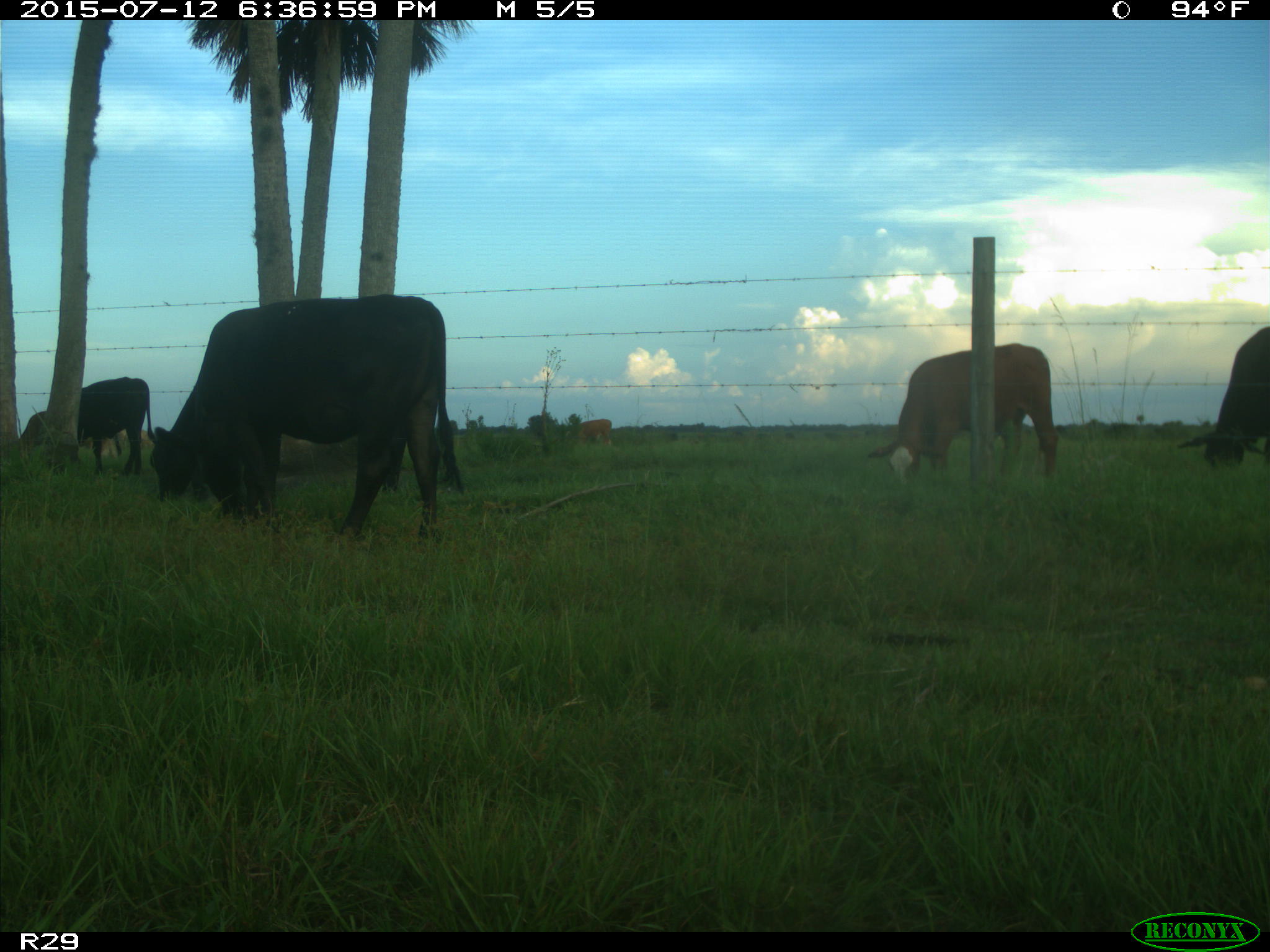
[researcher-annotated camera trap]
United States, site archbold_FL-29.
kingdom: Animalia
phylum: Chordata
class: Mammalia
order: Artiodactyla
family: Bovidae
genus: Bos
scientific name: Bos taurus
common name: domestic cow